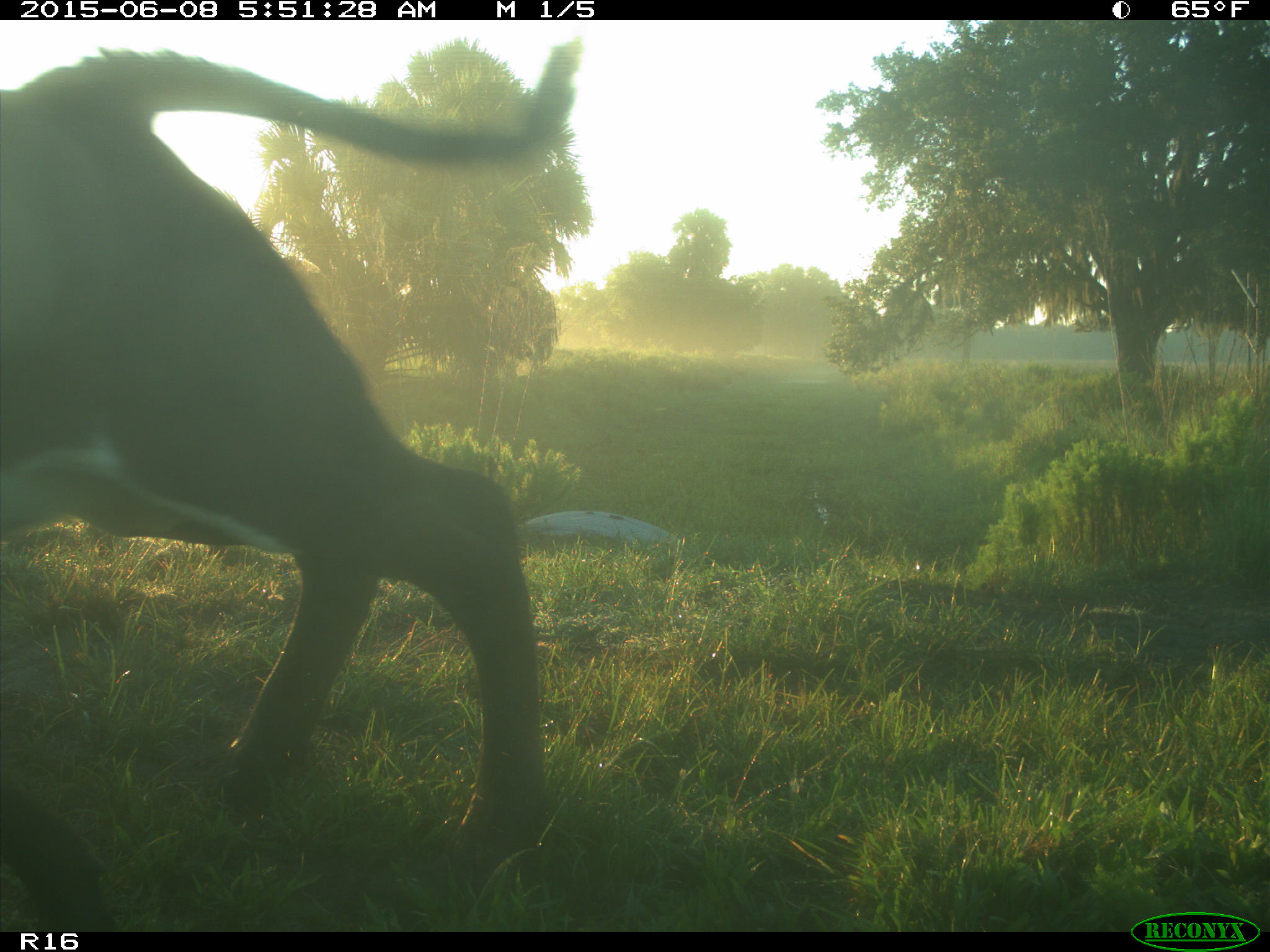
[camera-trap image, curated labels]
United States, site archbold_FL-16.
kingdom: Animalia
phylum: Chordata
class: Mammalia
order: Artiodactyla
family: Bovidae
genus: Bos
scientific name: Bos taurus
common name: domestic cow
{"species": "Bos taurus (domestic cow)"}